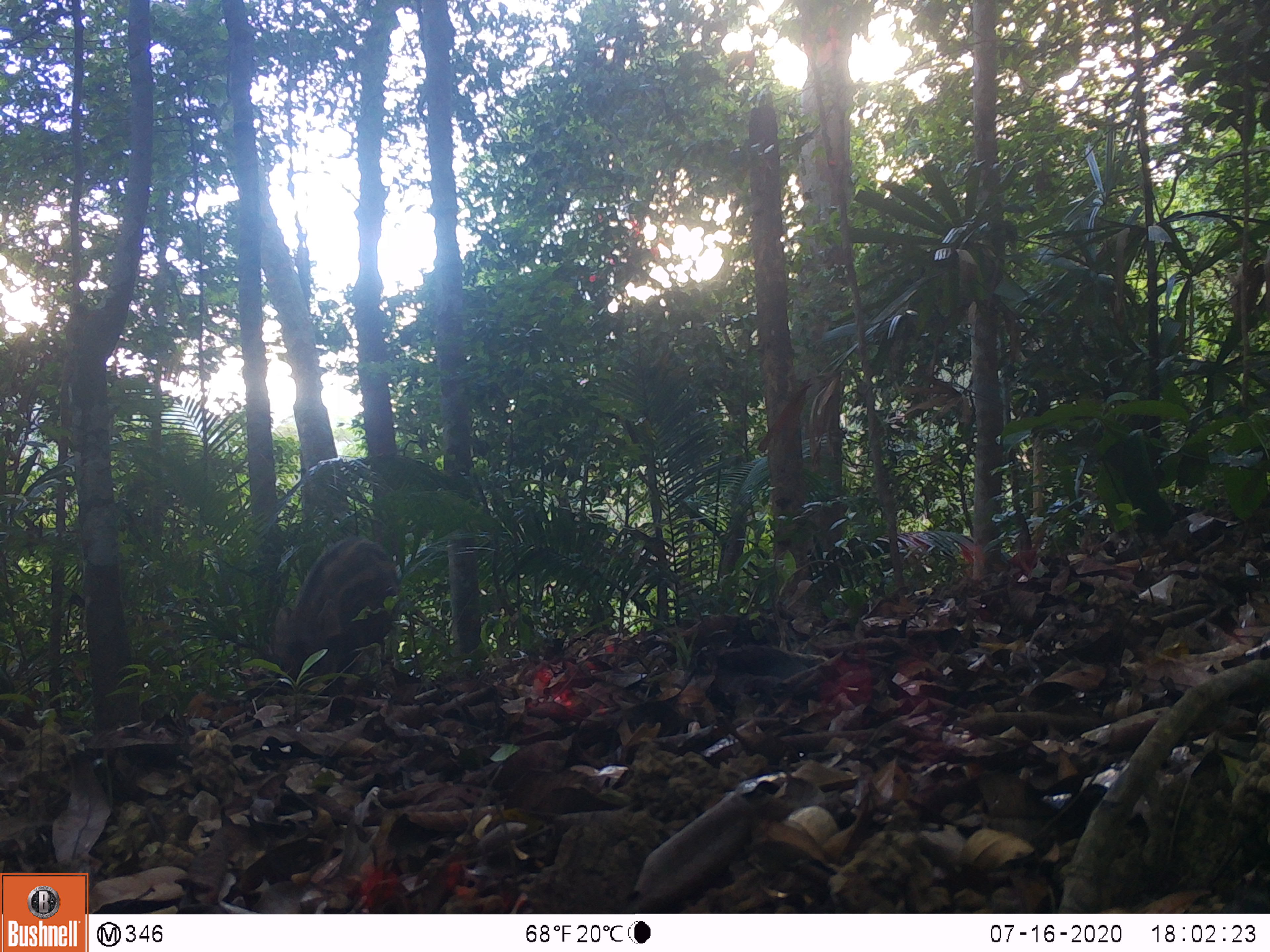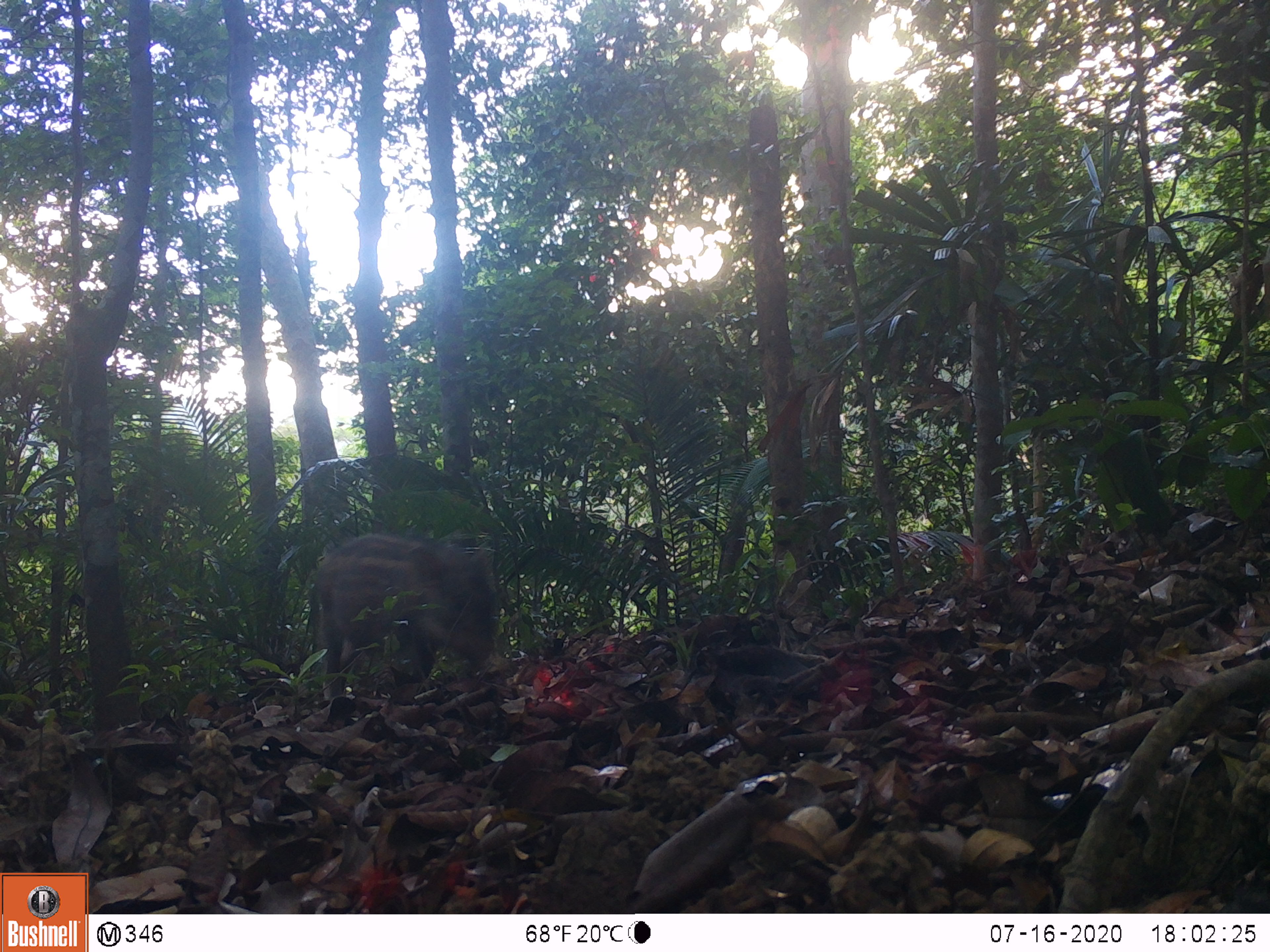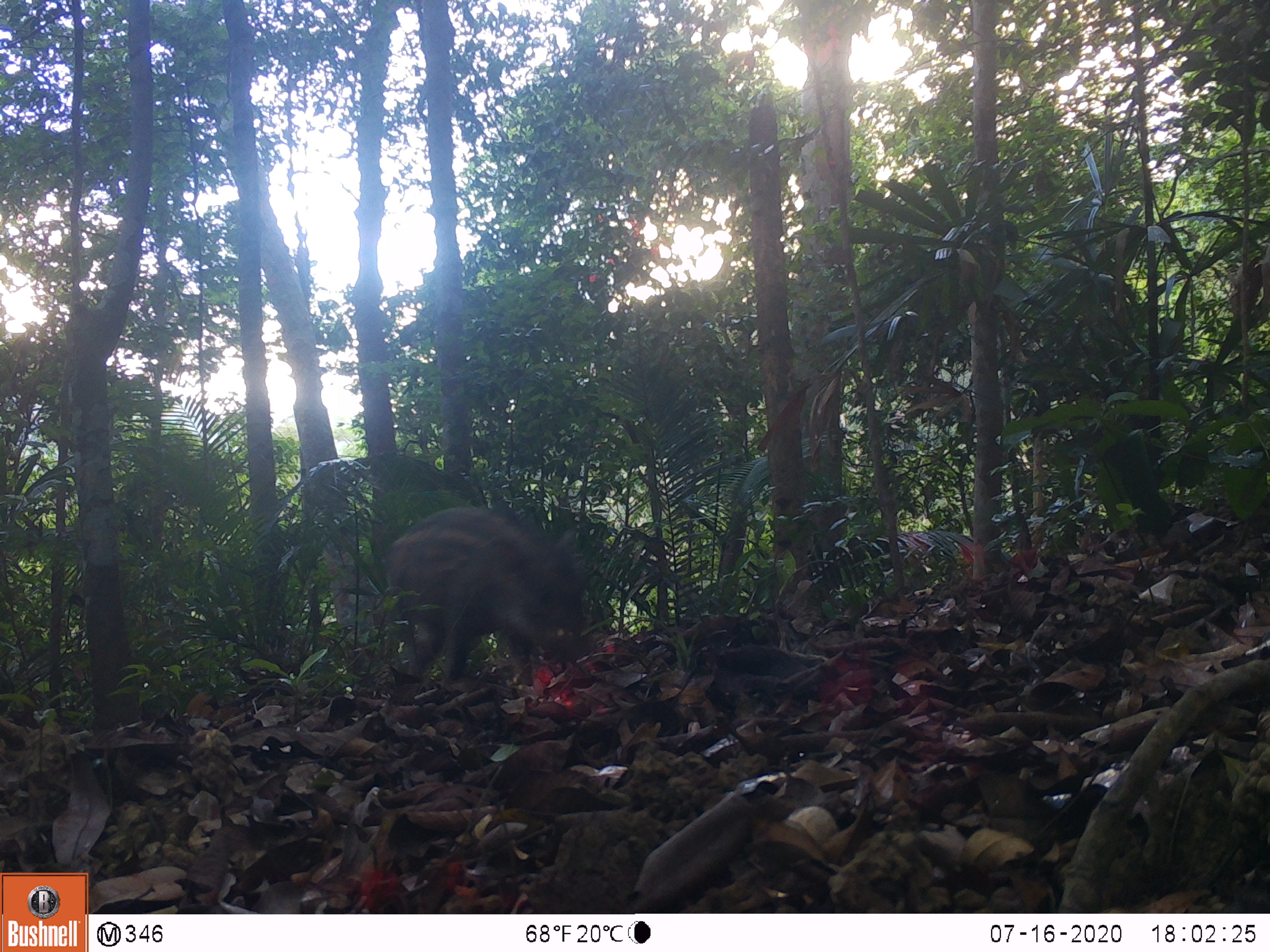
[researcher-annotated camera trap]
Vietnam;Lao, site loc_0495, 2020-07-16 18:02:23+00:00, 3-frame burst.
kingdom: Animalia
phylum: Chordata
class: Mammalia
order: Artiodactyla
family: Suidae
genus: Sus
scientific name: Sus scrofa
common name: eurasian wild pig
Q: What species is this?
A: Eurasian wild pig (Sus scrofa).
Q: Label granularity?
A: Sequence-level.